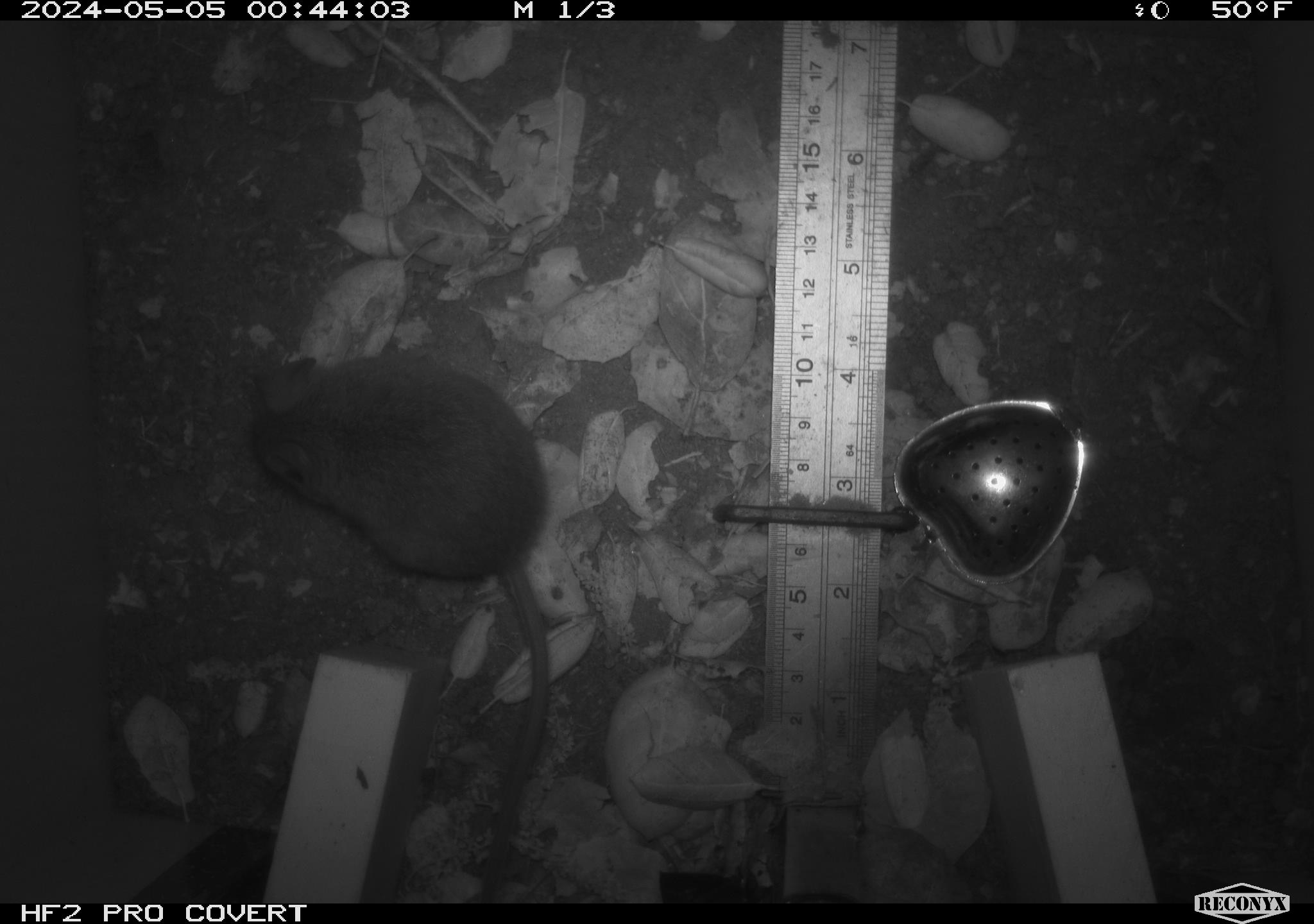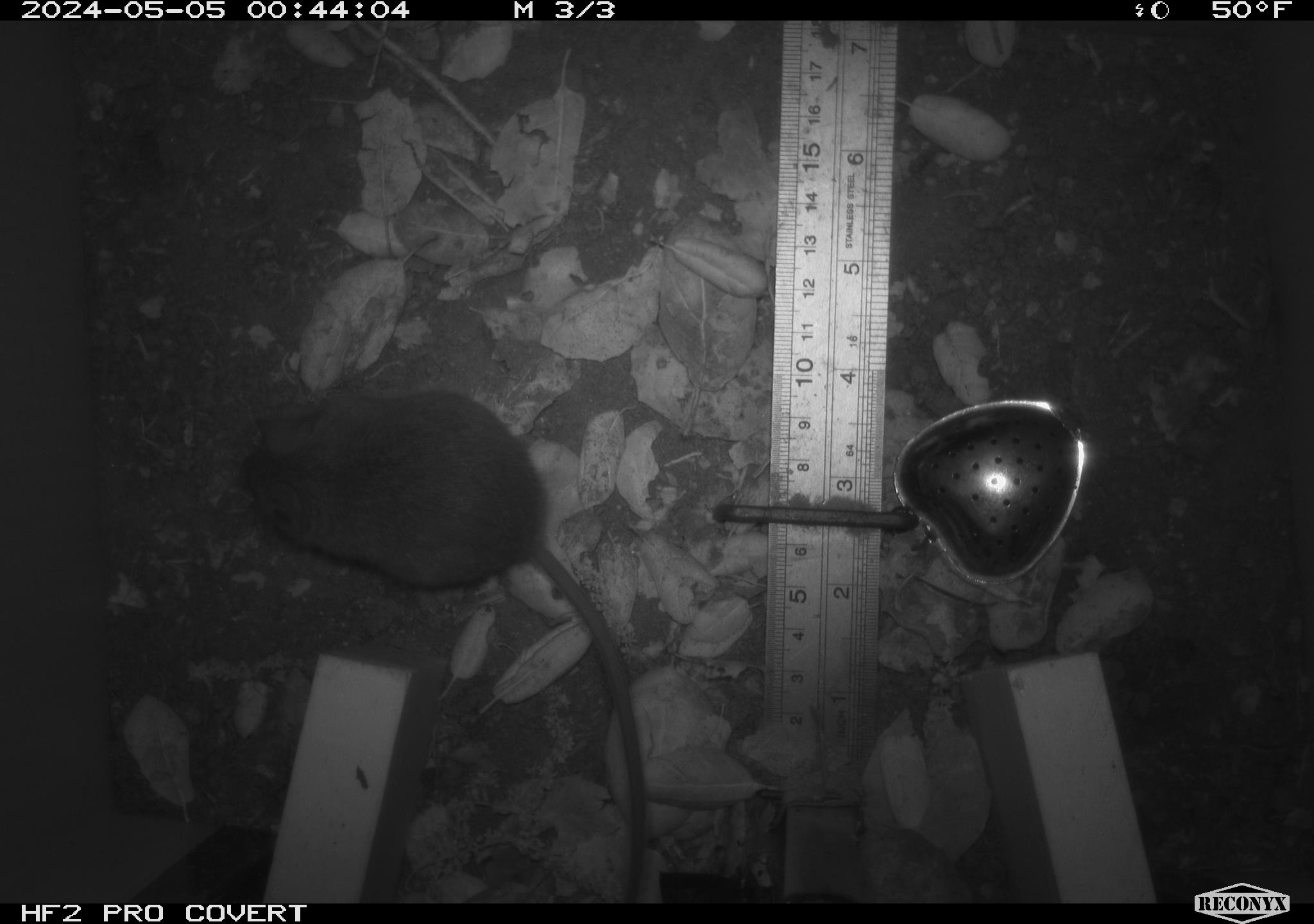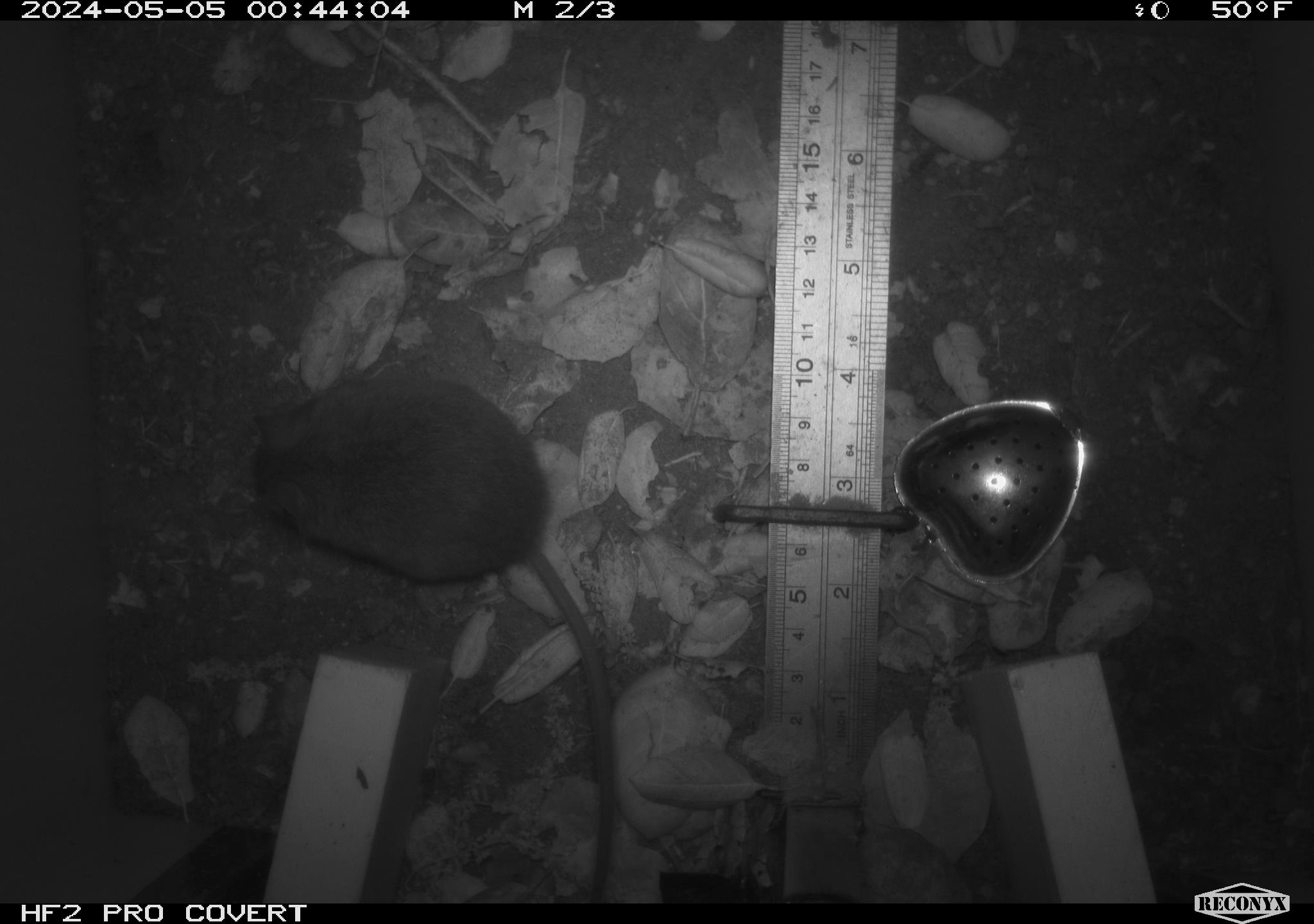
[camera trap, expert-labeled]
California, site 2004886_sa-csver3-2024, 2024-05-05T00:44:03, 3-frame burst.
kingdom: Animalia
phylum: Chordata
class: Mammalia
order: Rodentia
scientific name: Rodentia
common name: rodent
Rodent (Rodentia).